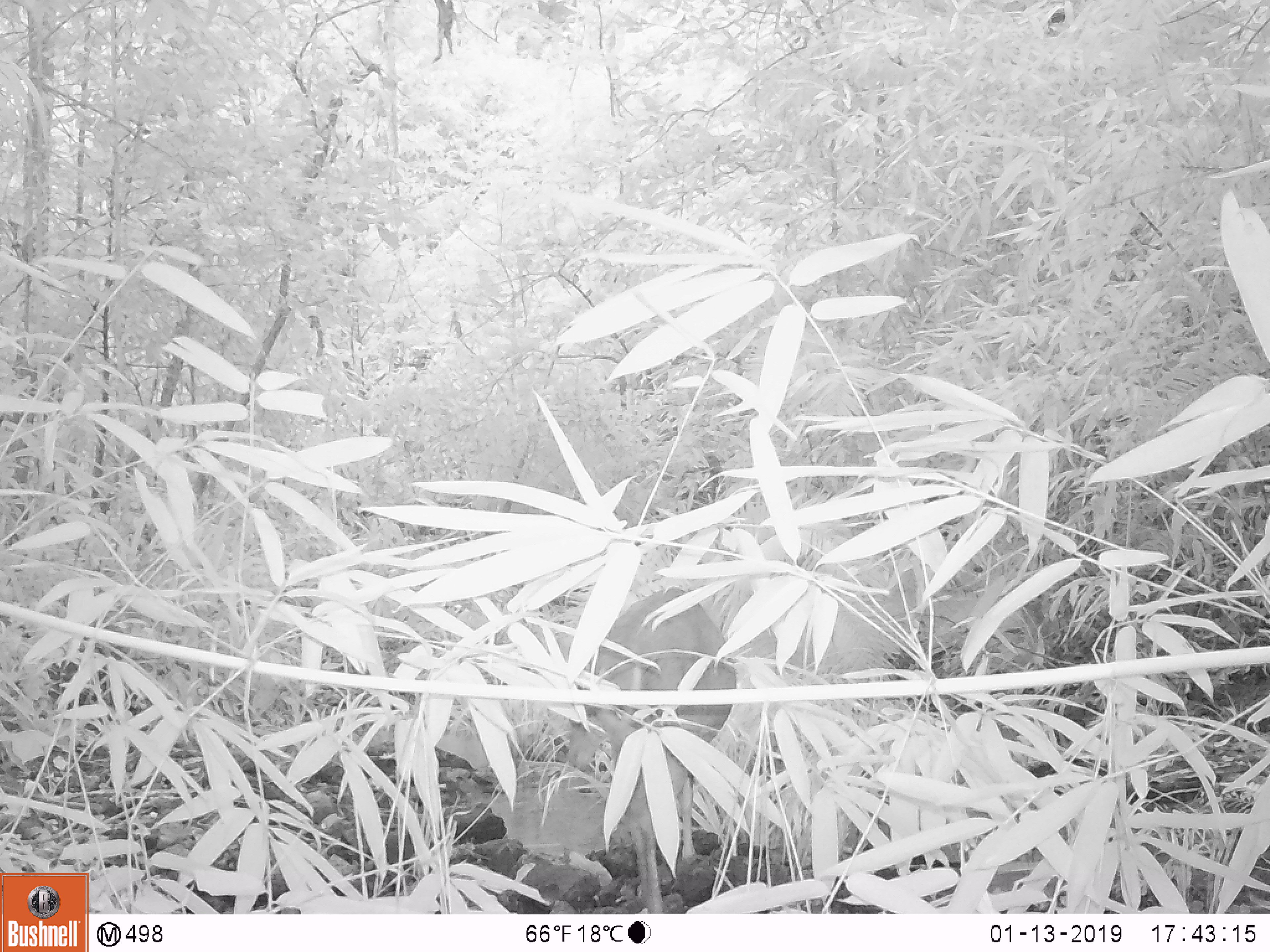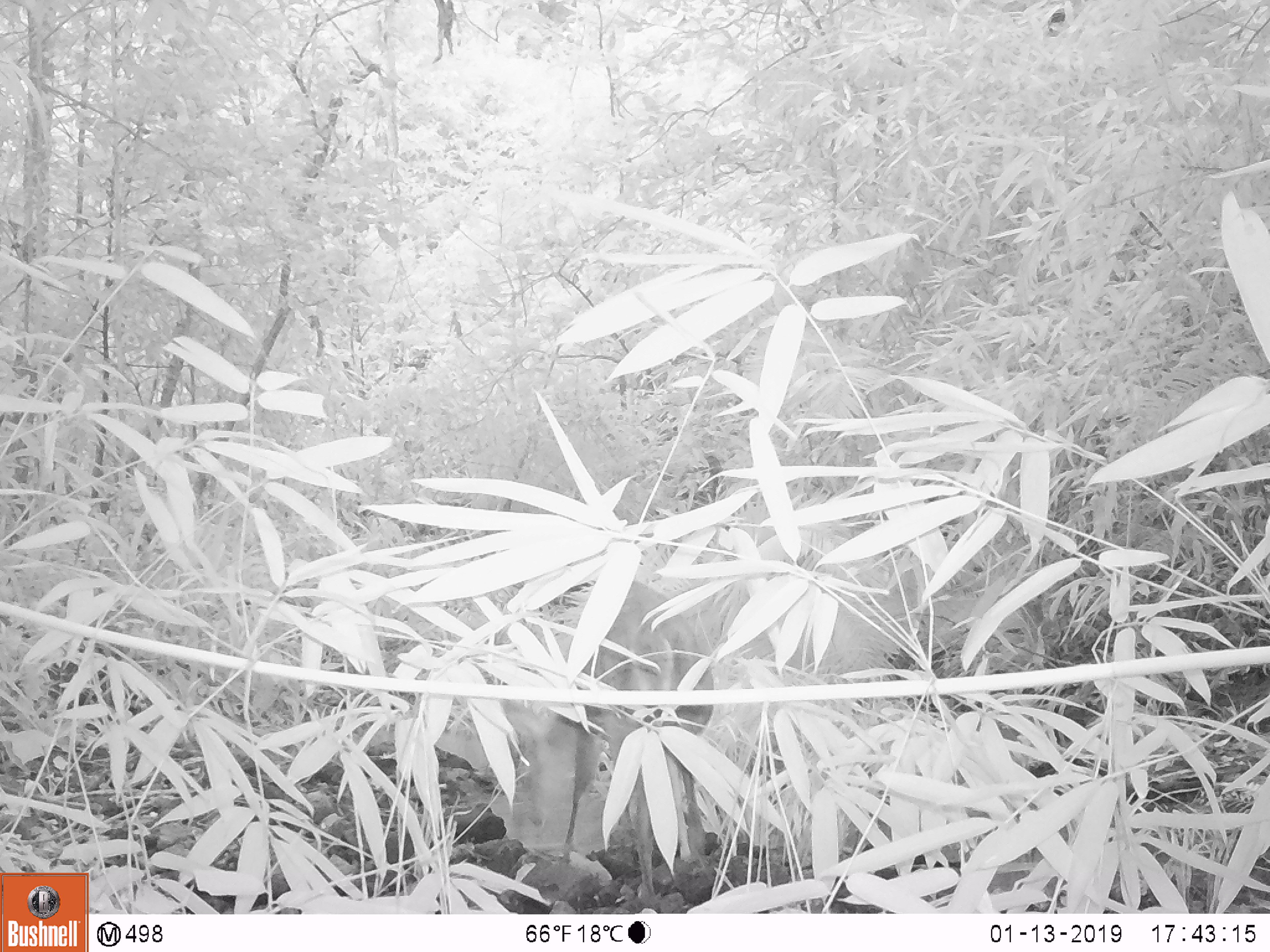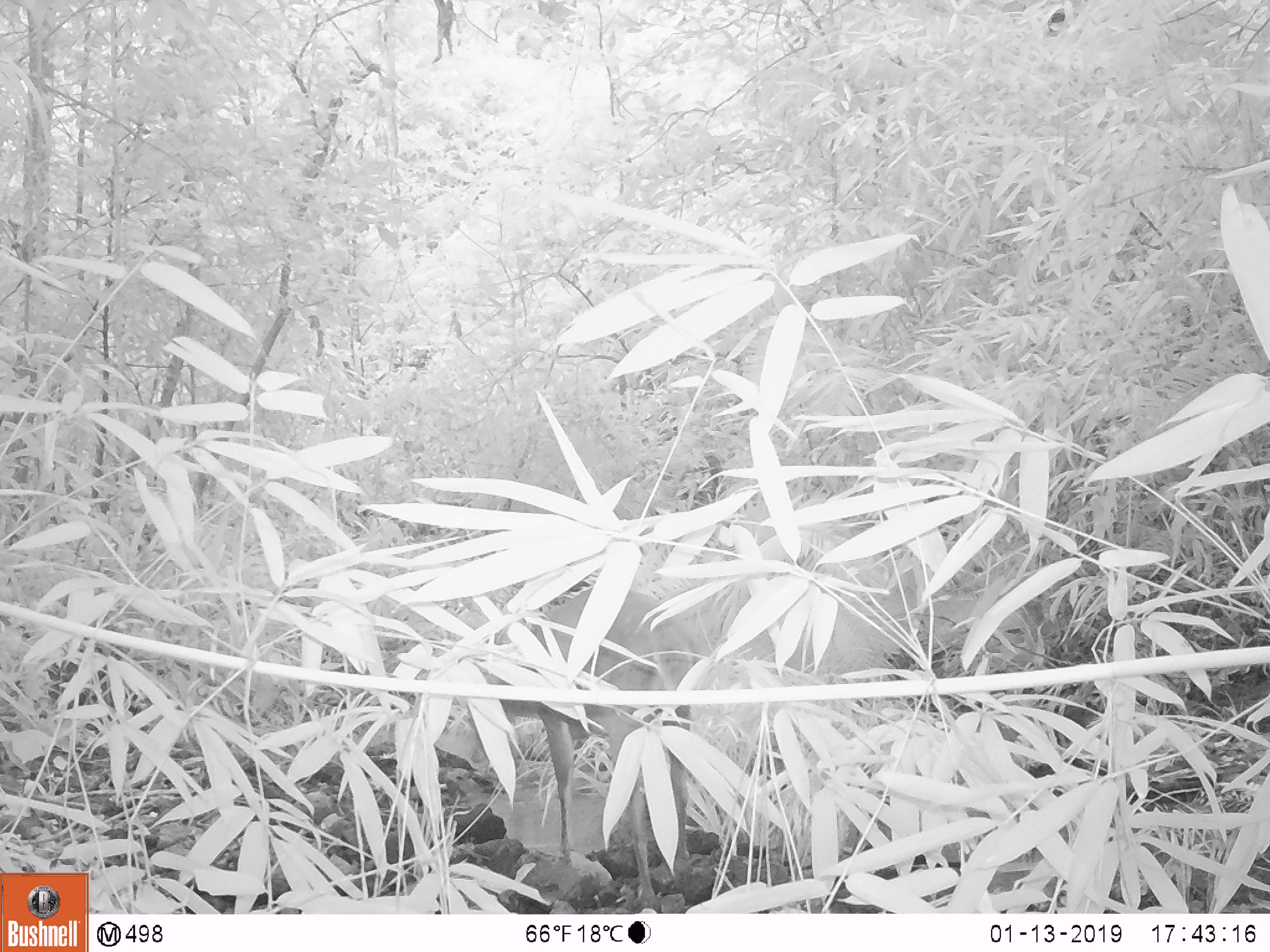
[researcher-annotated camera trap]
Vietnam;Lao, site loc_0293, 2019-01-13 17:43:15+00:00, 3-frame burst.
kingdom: Animalia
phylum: Chordata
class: Mammalia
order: Artiodactyla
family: Cervidae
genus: Muntiacus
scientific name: Muntiacus vuquangensis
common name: large-antlered muntjac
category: large antlered muntjac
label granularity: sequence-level